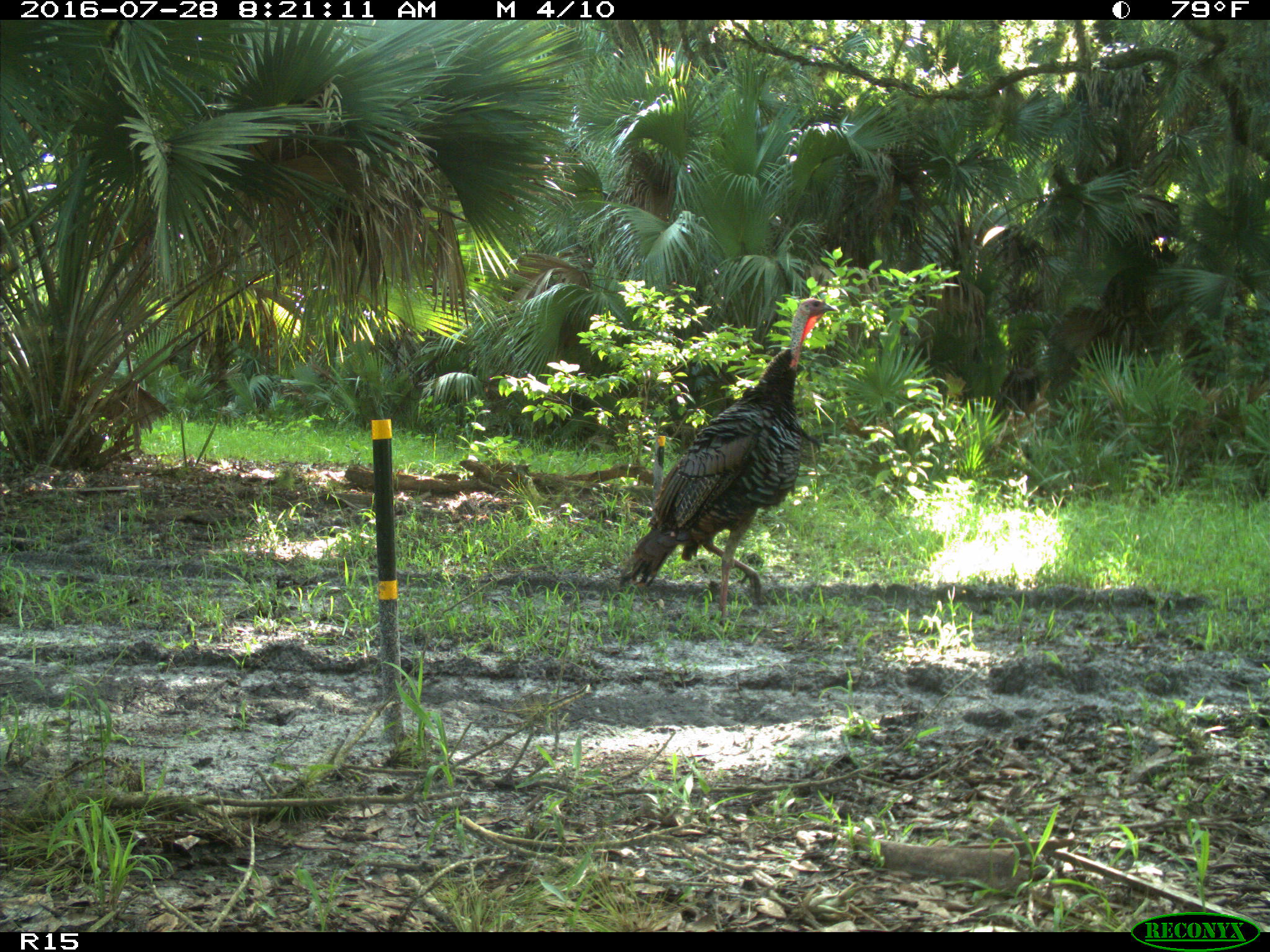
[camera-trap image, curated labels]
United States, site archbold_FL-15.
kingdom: Animalia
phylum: Chordata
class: Aves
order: Galliformes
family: Phasianidae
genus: Meleagris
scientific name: Meleagris gallopavo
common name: wild turkey